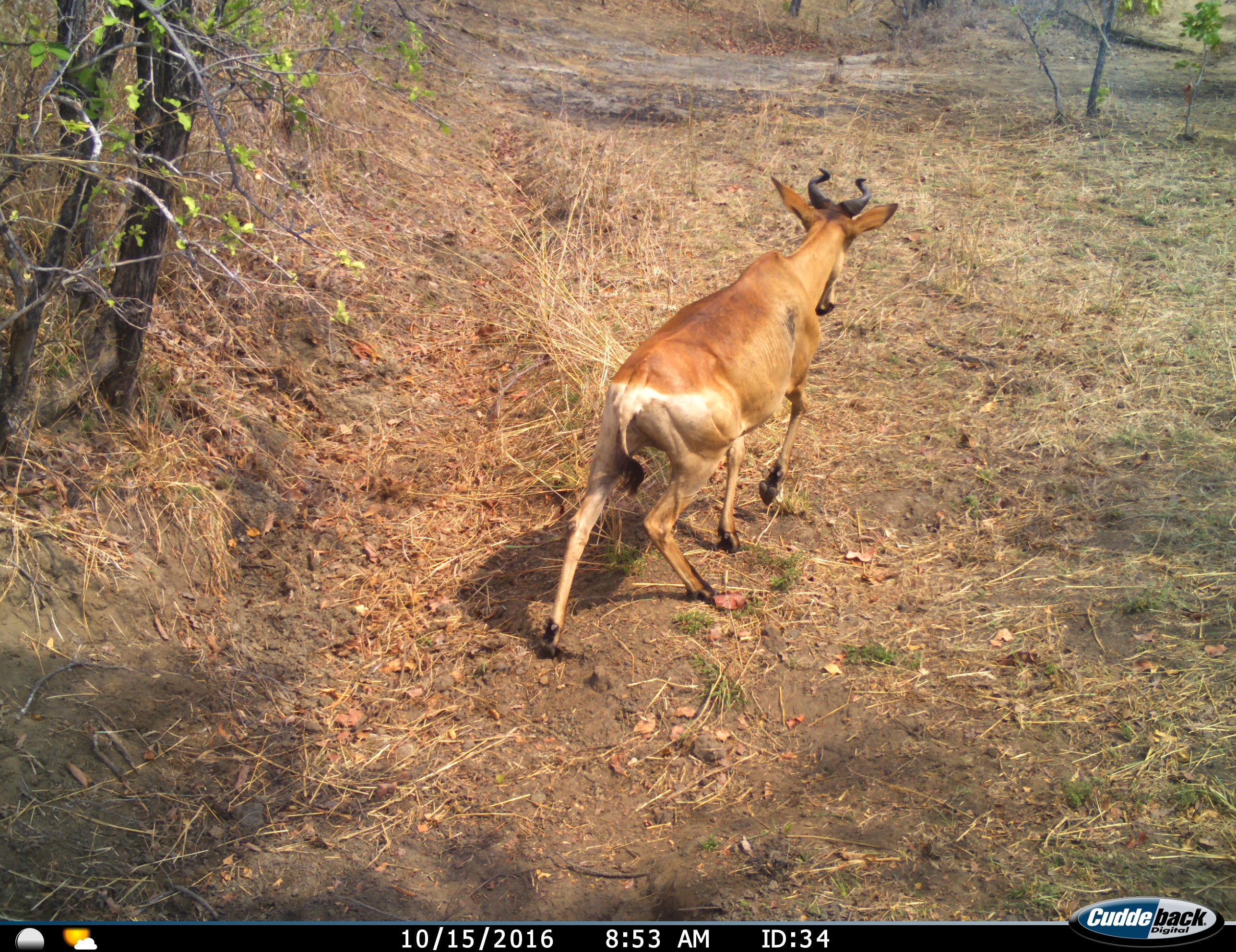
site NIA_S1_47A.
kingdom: Animalia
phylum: Chordata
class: Mammalia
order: Artiodactyla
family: Bovidae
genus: Alcelaphus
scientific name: Alcelaphus buselaphus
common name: hartebeest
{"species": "hartebeest (Alcelaphus buselaphus)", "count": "1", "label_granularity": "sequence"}